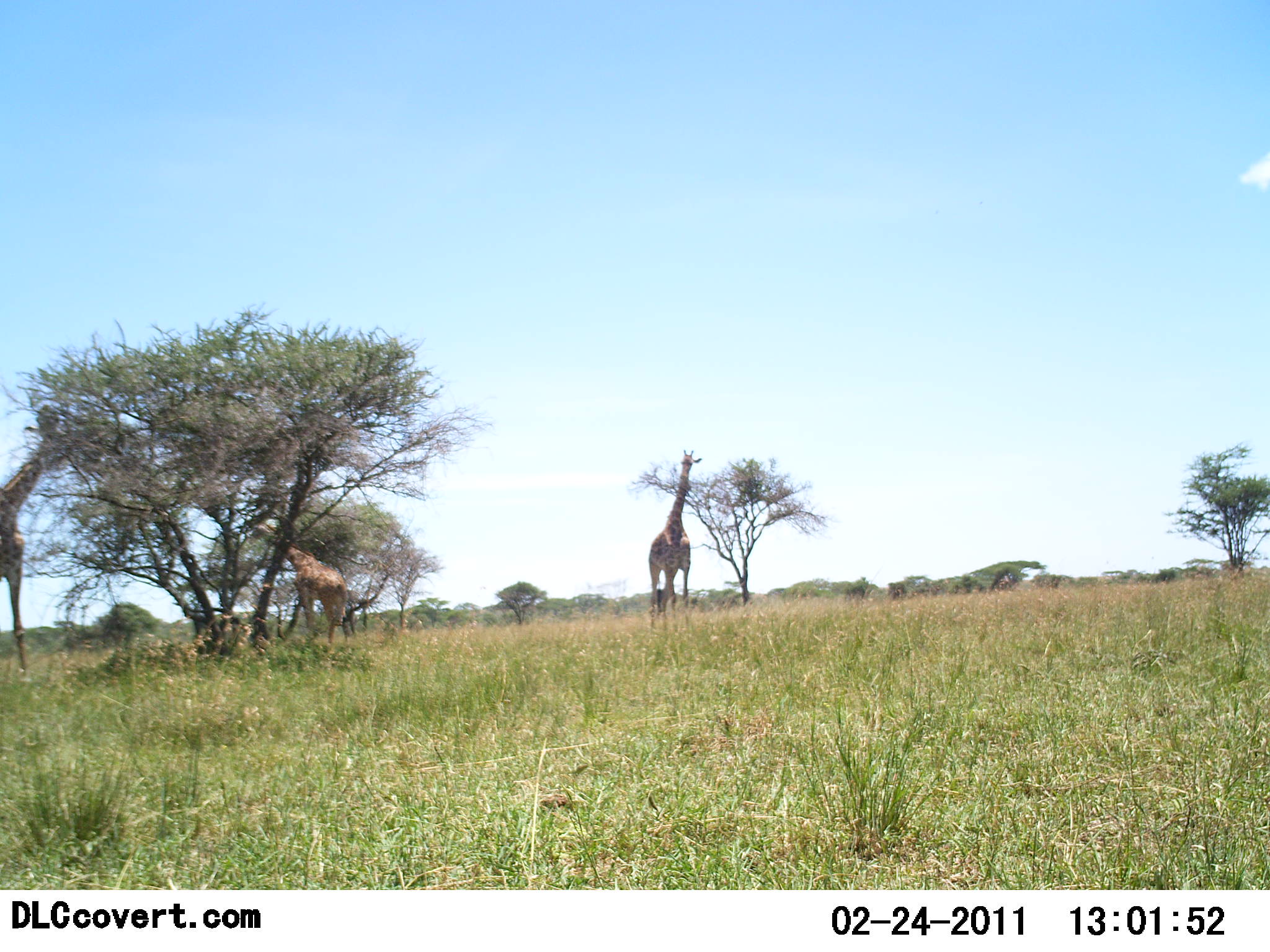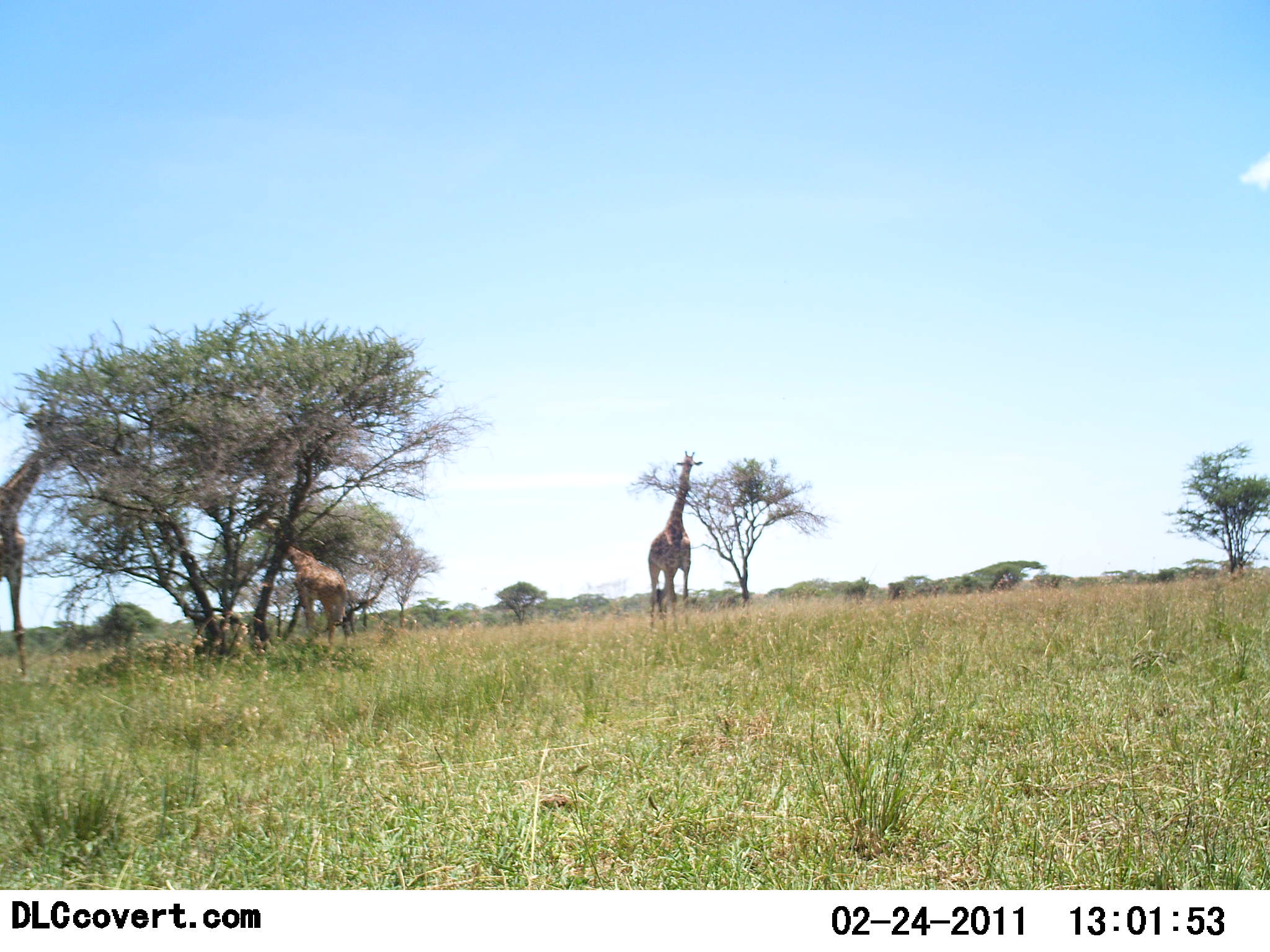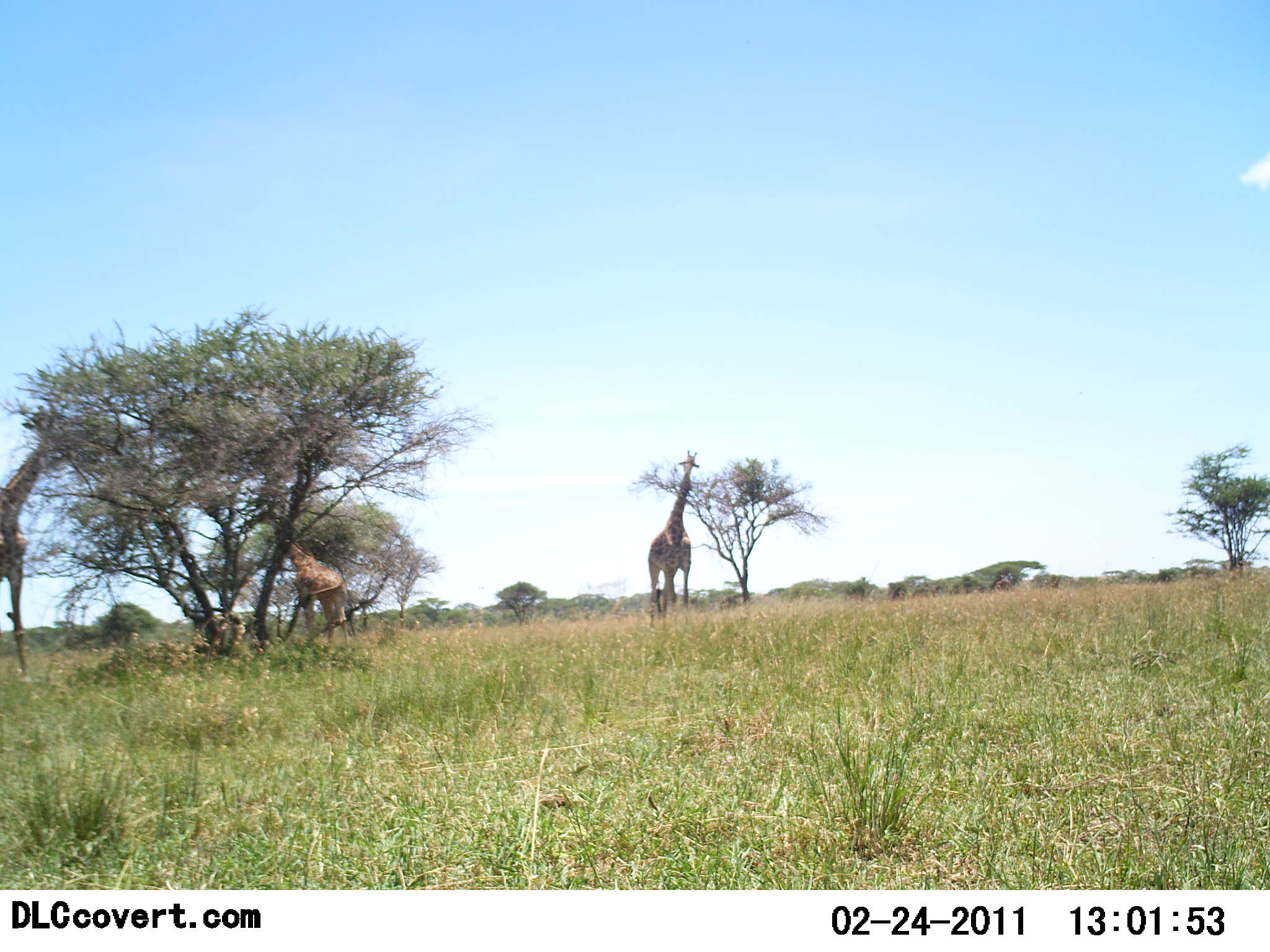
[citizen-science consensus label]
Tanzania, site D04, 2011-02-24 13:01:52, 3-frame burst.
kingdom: Animalia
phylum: Chordata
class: Mammalia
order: Artiodactyla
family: Giraffidae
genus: Giraffa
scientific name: Giraffa camelopardalis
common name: giraffe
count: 3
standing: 17%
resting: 0%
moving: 8%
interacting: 0%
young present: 0%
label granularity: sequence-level